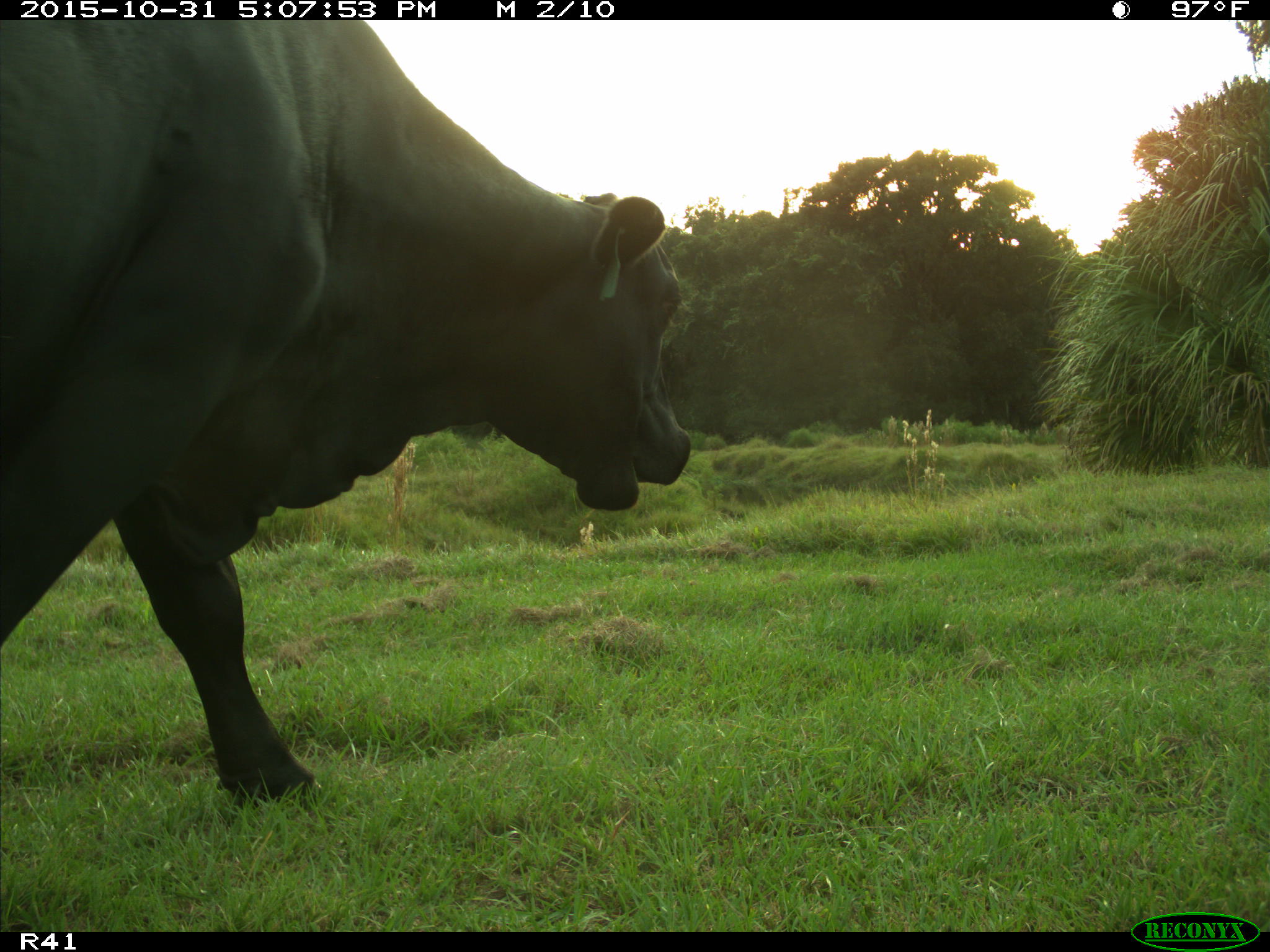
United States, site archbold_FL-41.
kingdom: Animalia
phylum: Chordata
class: Mammalia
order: Artiodactyla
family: Bovidae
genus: Bos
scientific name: Bos taurus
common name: domestic cow